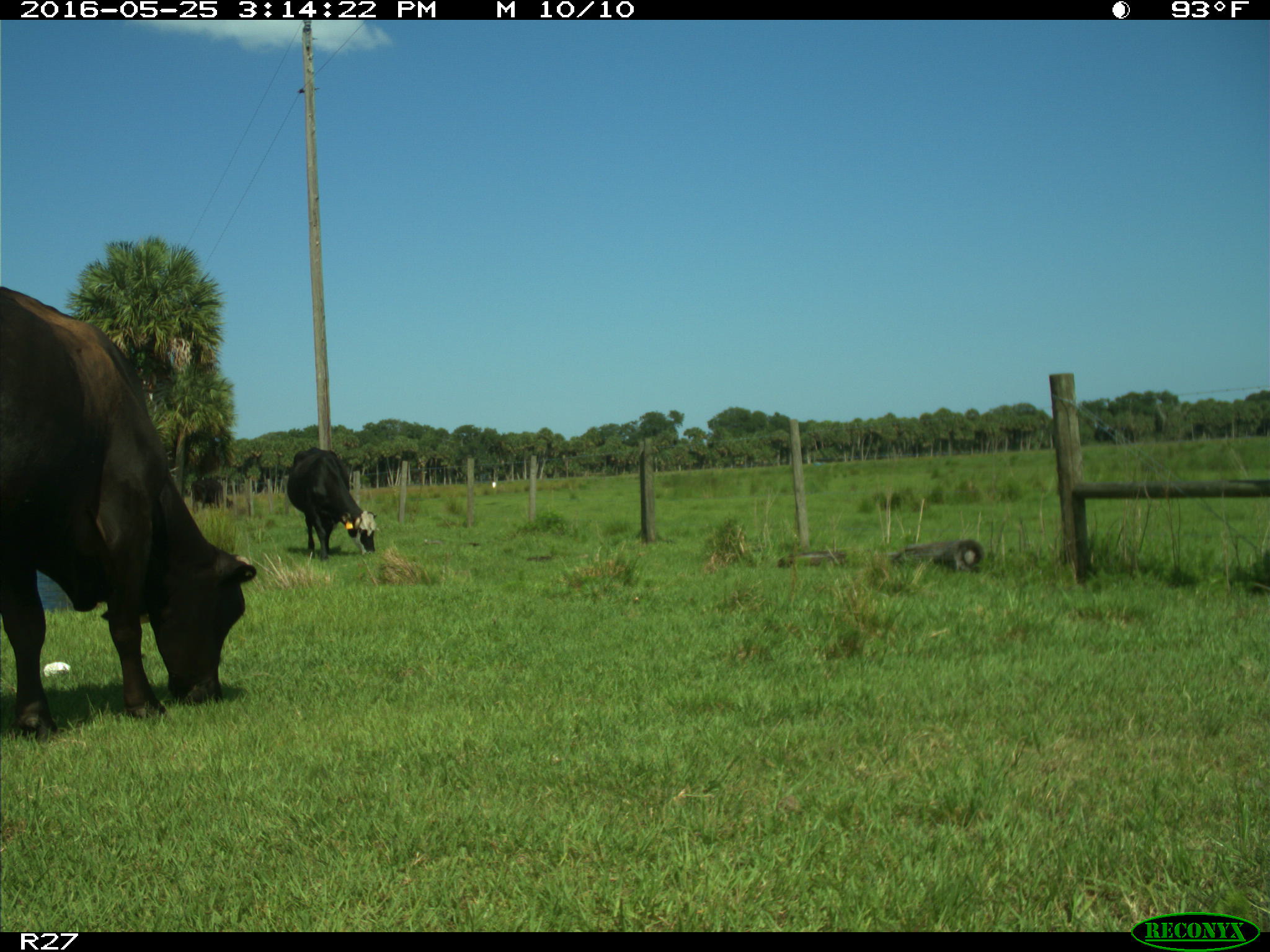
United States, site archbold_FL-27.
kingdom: Animalia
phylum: Chordata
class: Mammalia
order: Artiodactyla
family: Bovidae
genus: Bos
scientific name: Bos taurus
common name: domestic cow